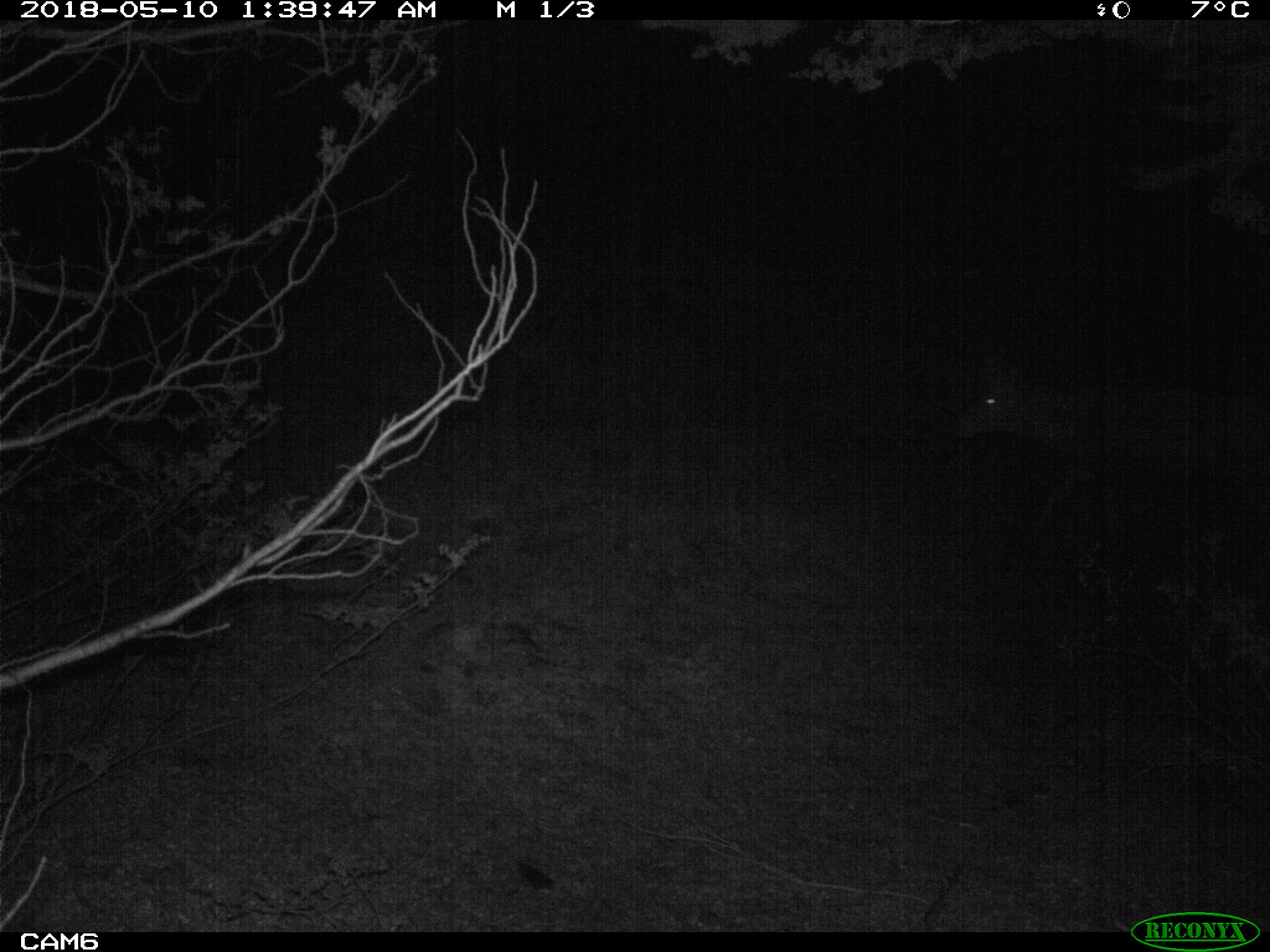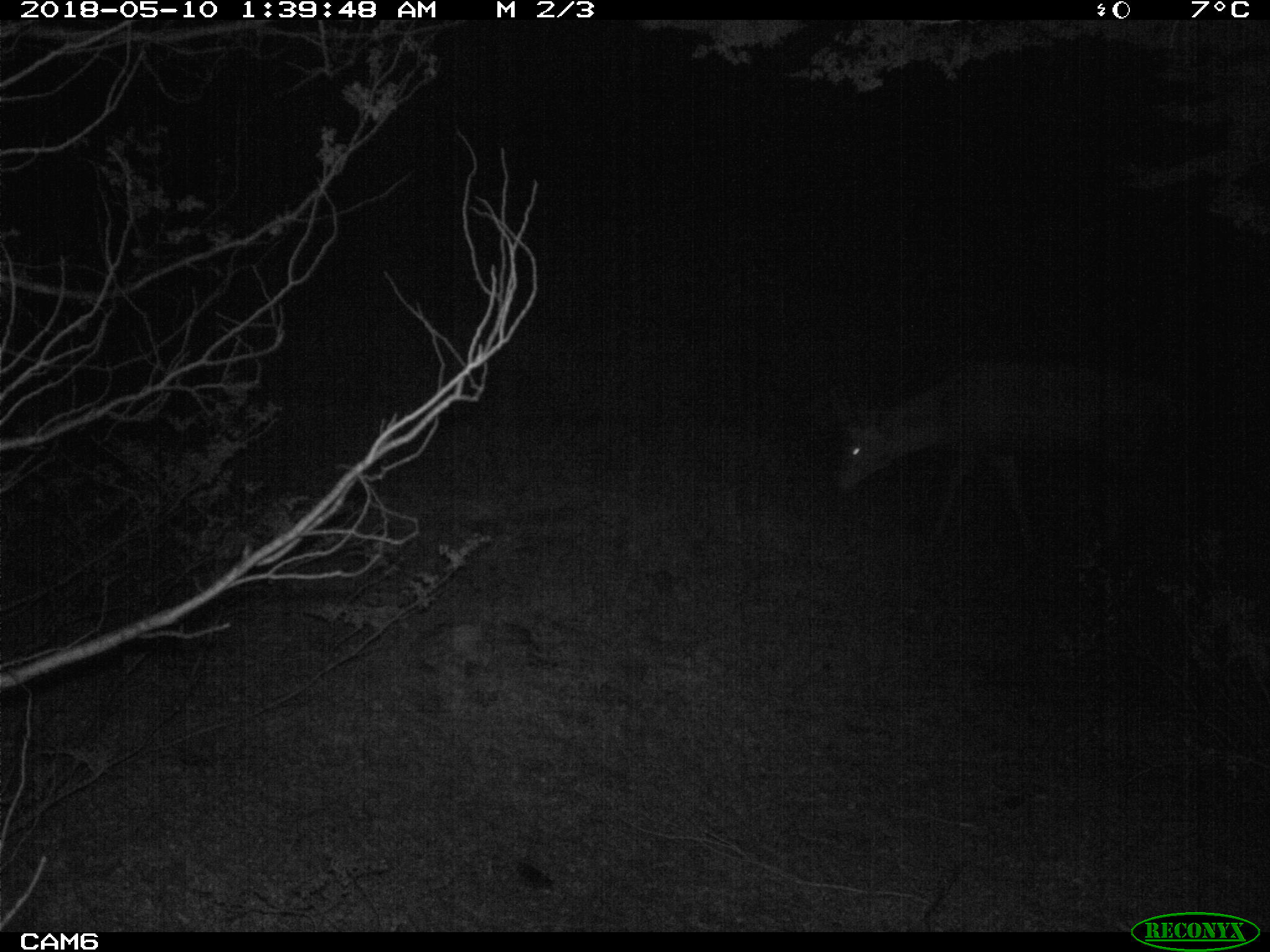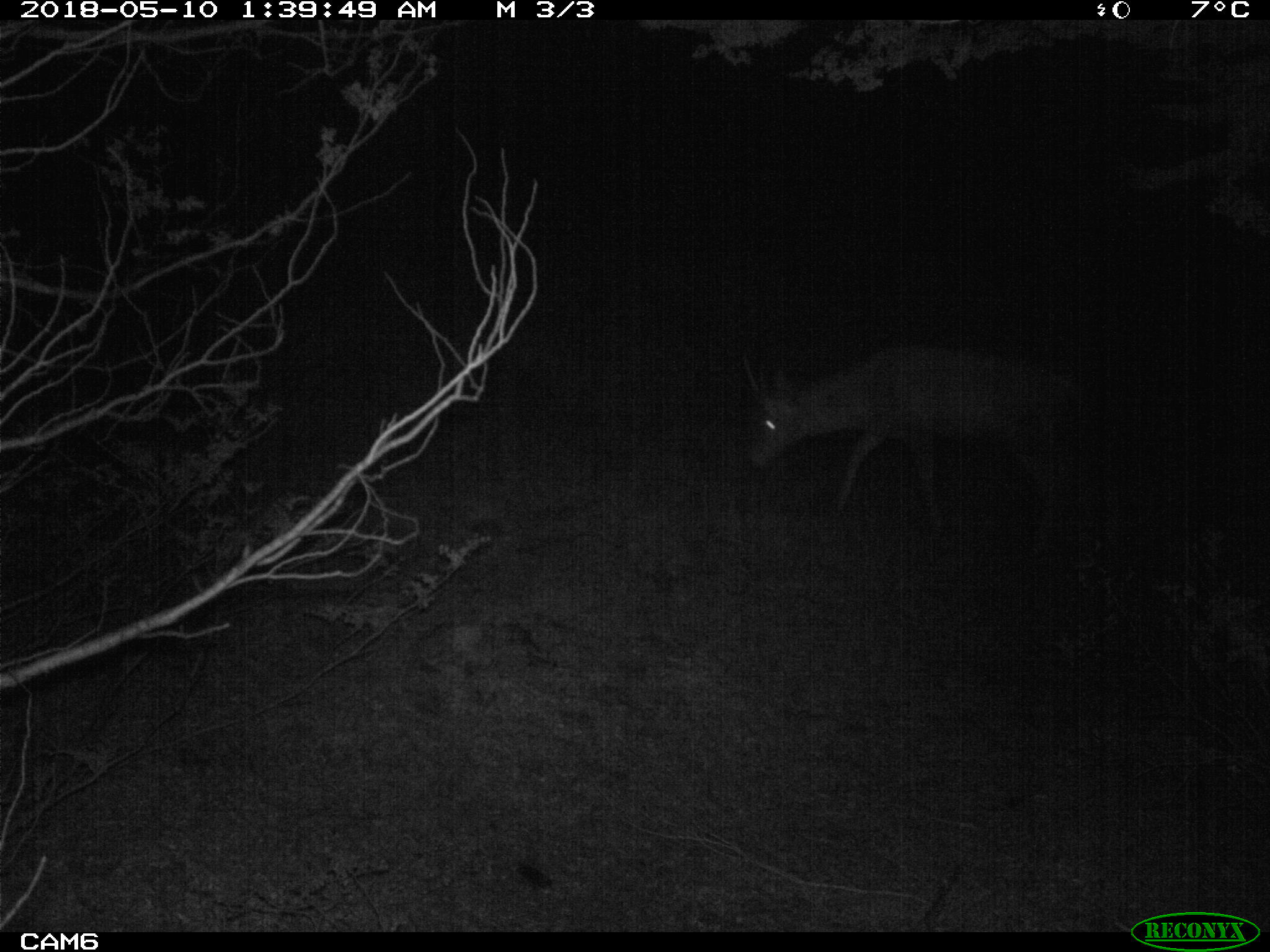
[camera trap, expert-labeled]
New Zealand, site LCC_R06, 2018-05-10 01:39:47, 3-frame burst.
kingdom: Animalia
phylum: Chordata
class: Mammalia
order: Artiodactyla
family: Cervidae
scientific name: Cervidae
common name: deer